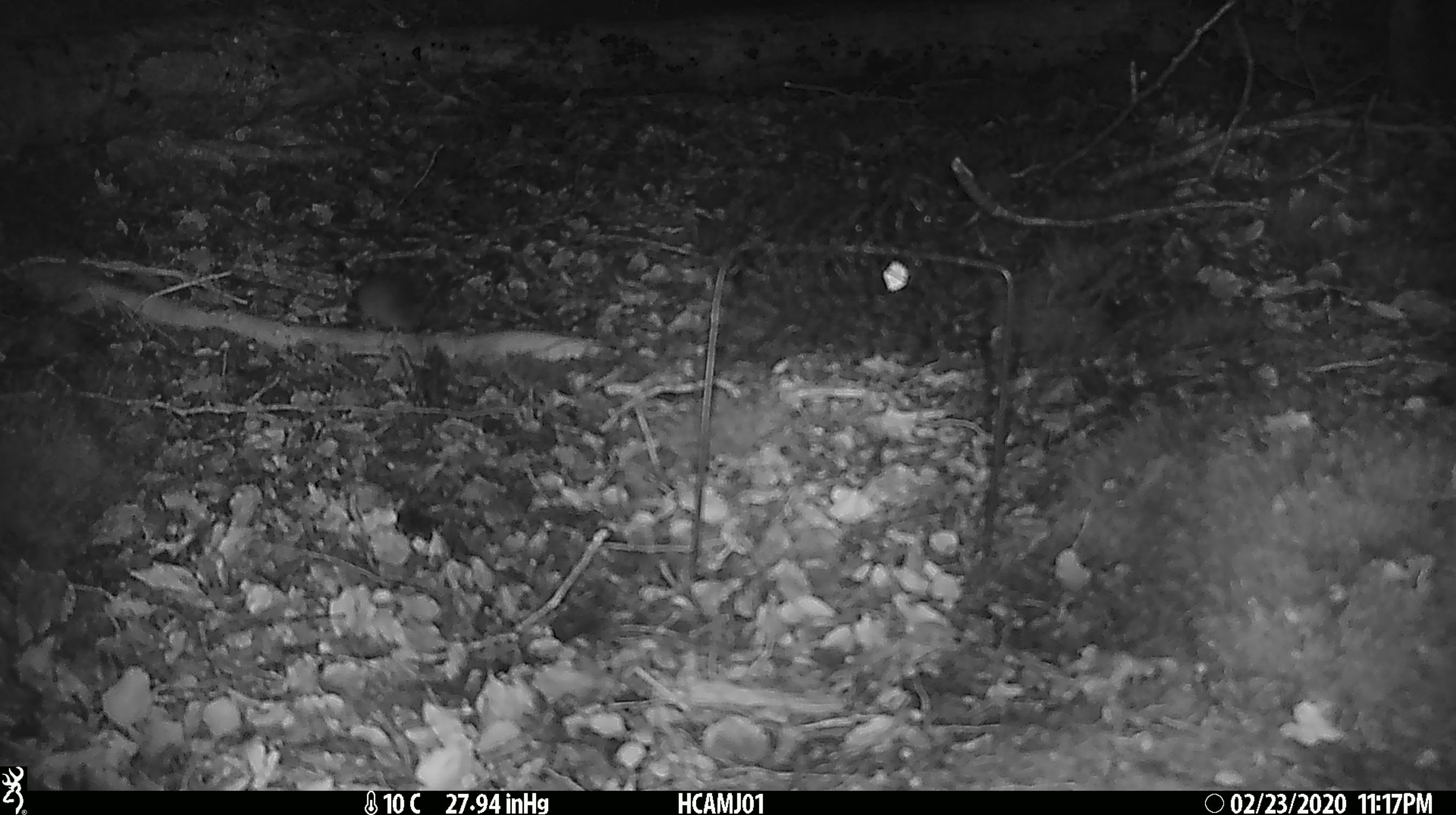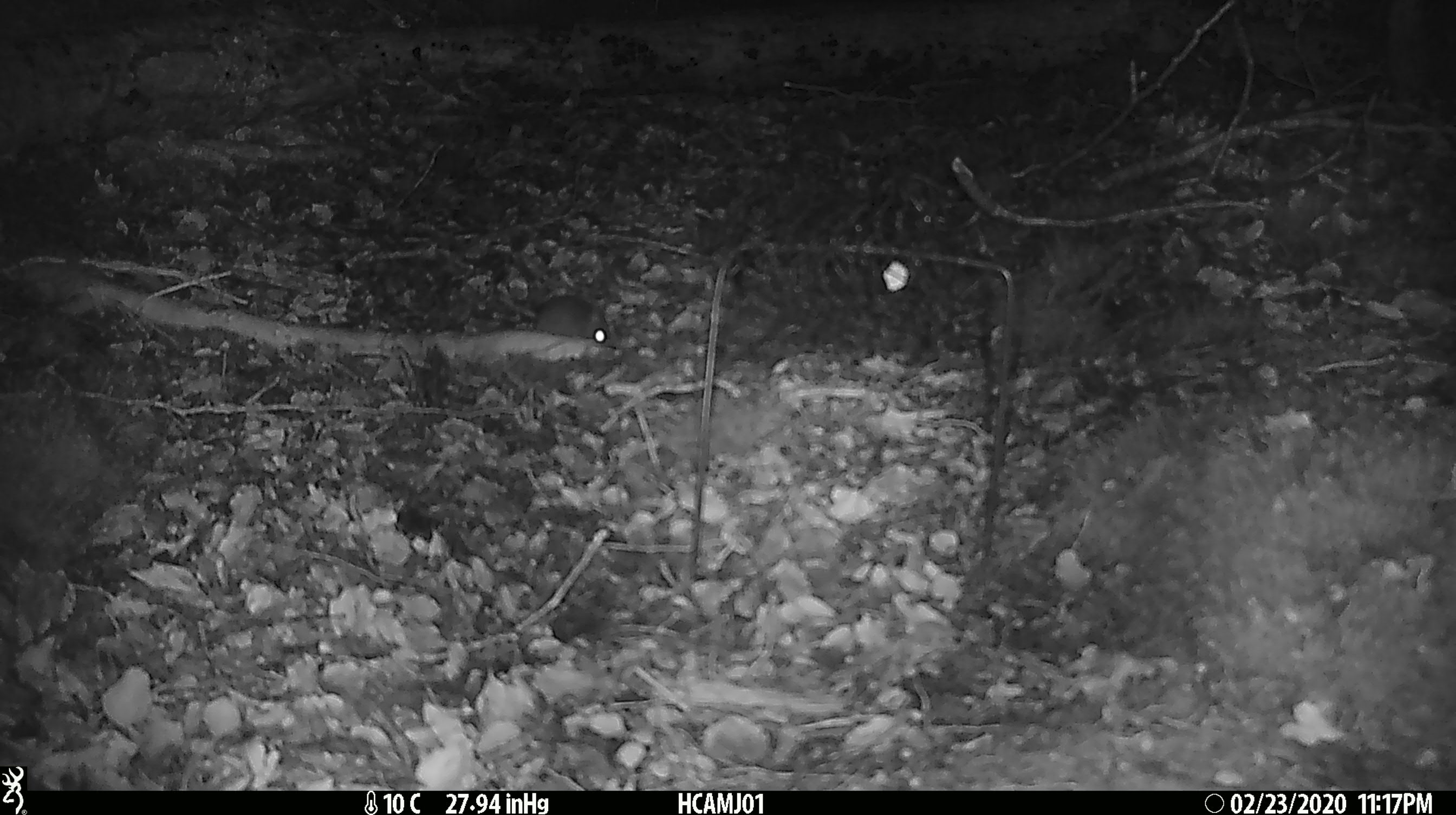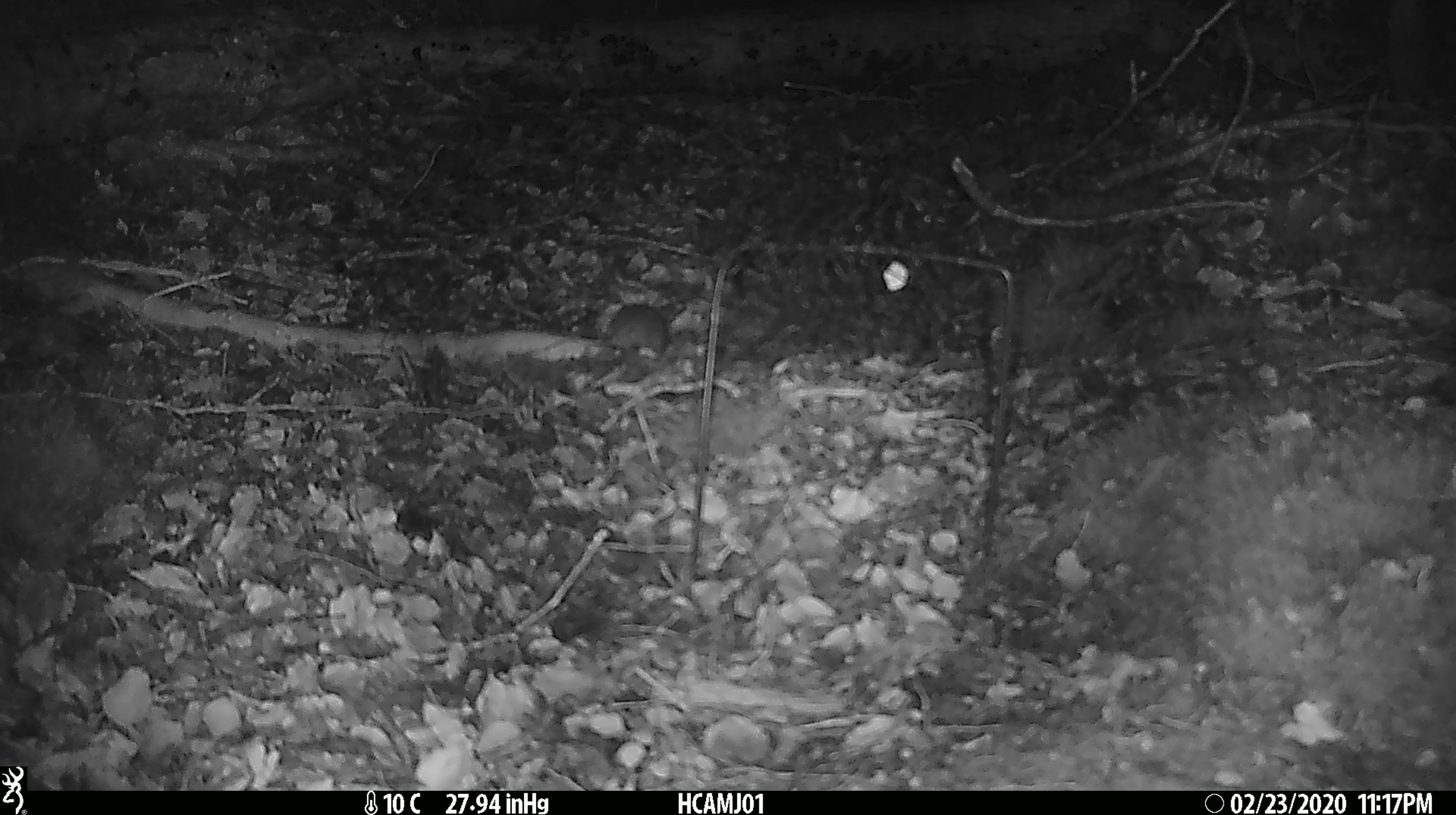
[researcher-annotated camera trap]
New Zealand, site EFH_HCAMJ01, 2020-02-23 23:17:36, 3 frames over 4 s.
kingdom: Animalia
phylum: Chordata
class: Mammalia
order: Rodentia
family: Muridae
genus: Mus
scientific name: Mus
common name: mouse